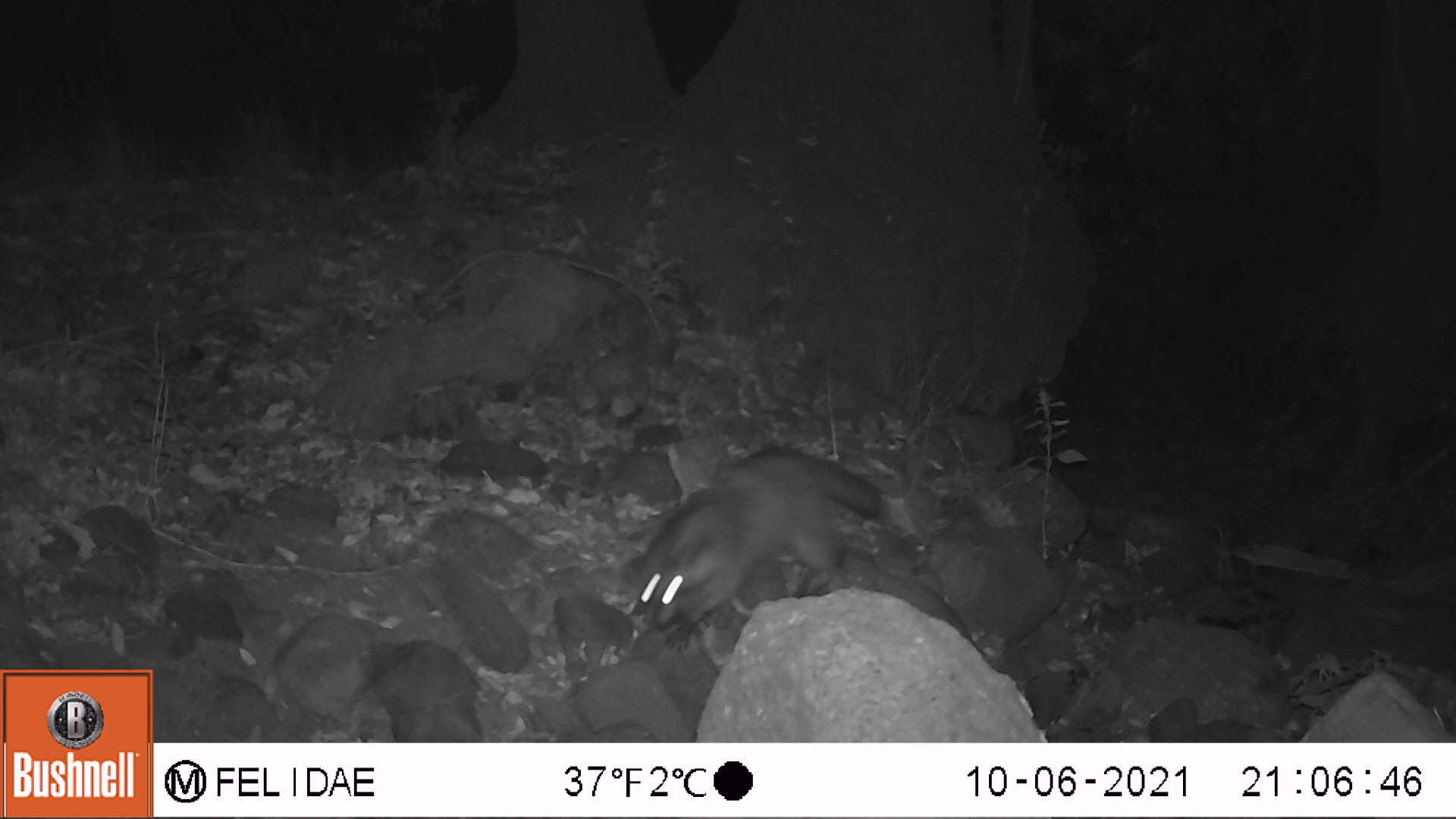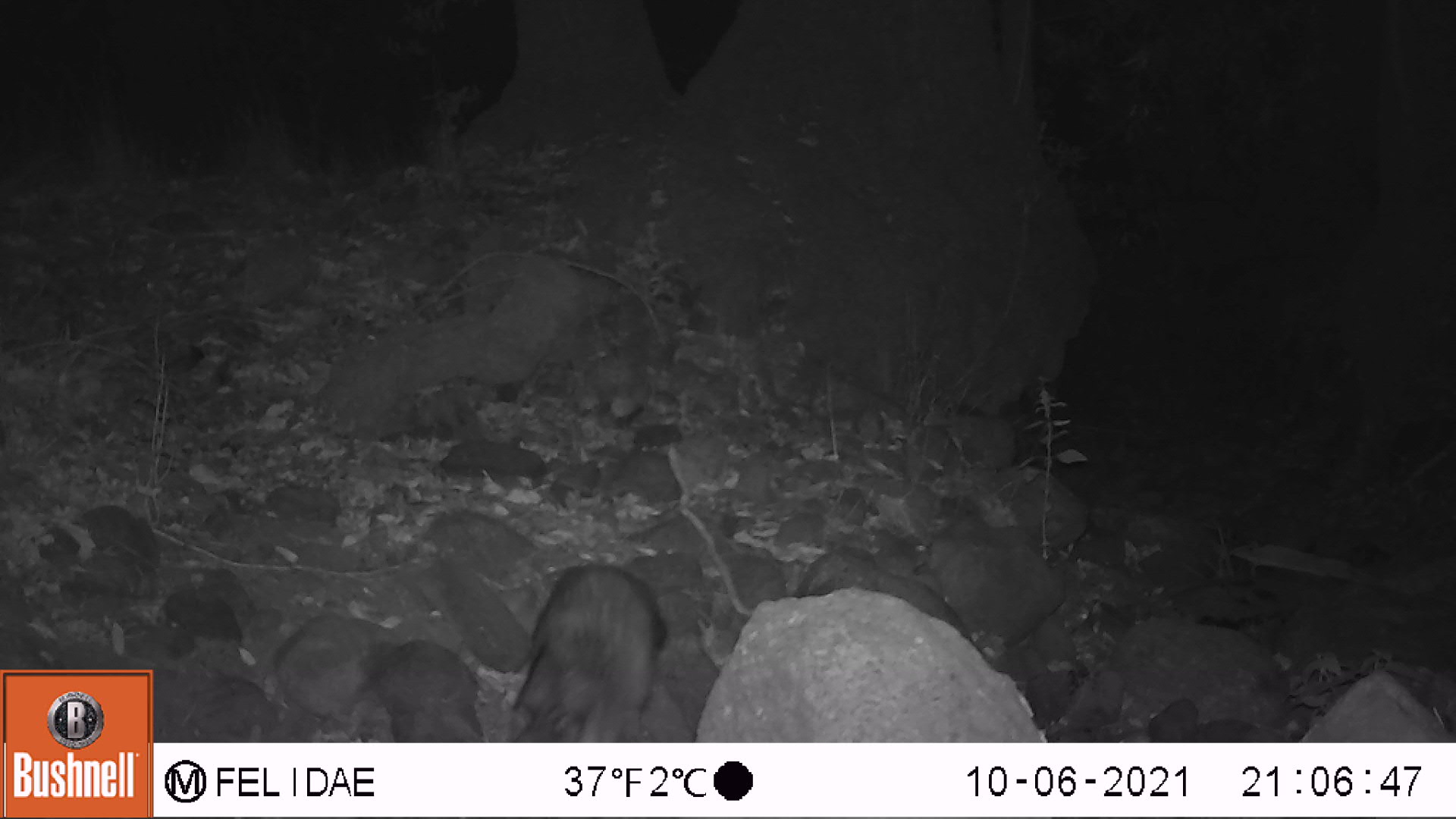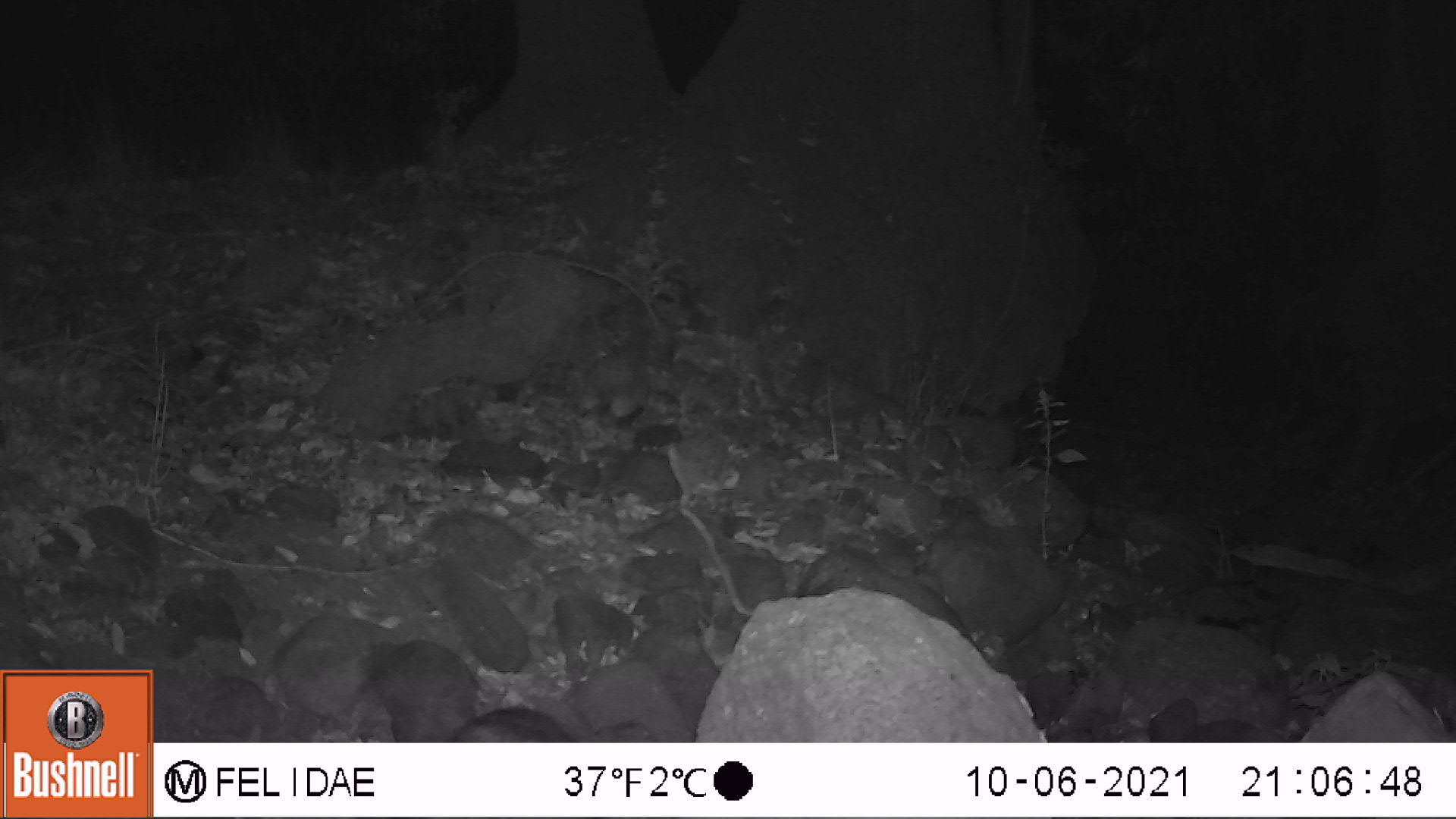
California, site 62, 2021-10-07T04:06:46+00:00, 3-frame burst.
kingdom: Animalia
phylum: Chordata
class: Mammalia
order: Carnivora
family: Procyonidae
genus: Procyon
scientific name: Procyon lotor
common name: raccoon